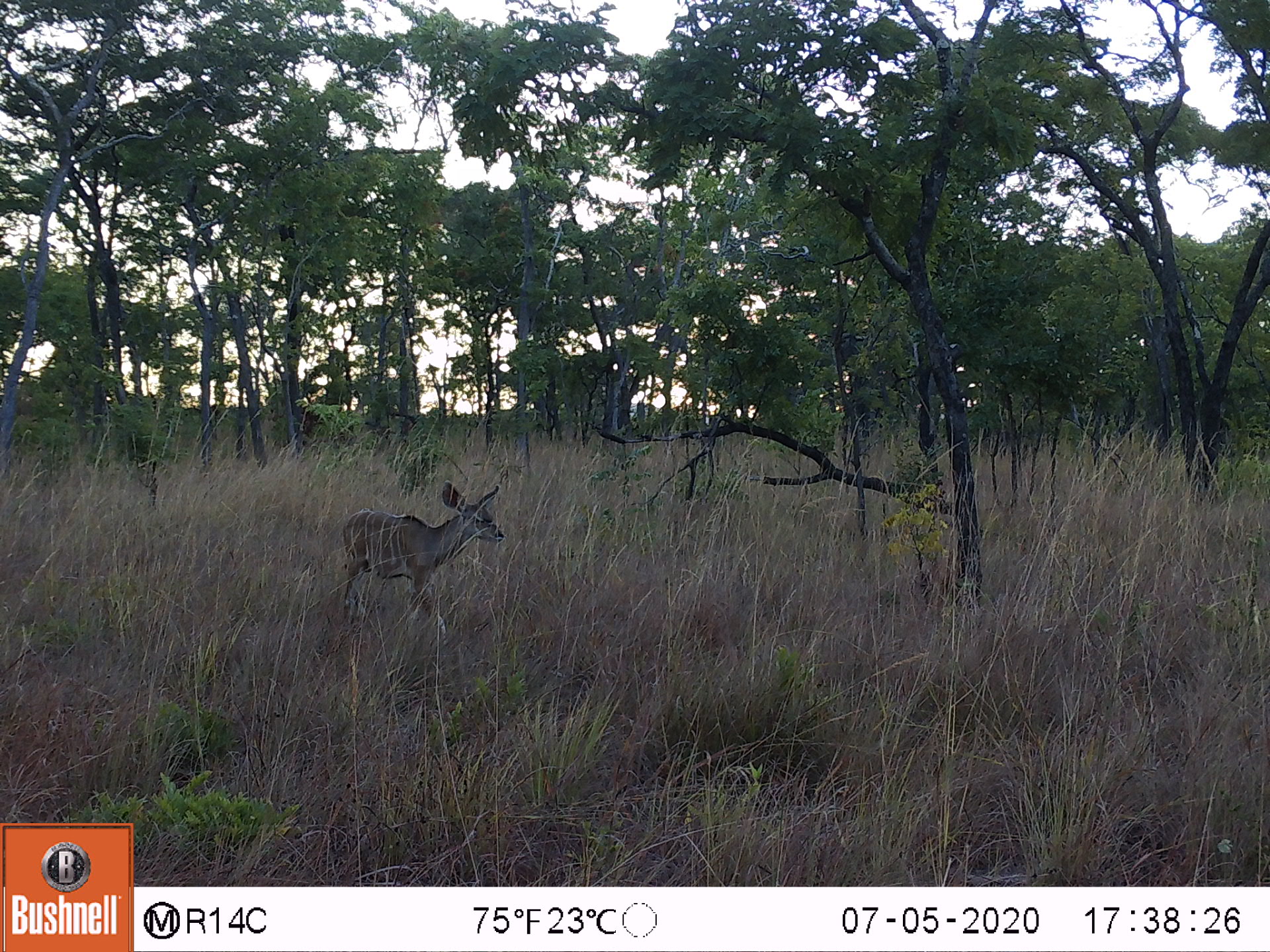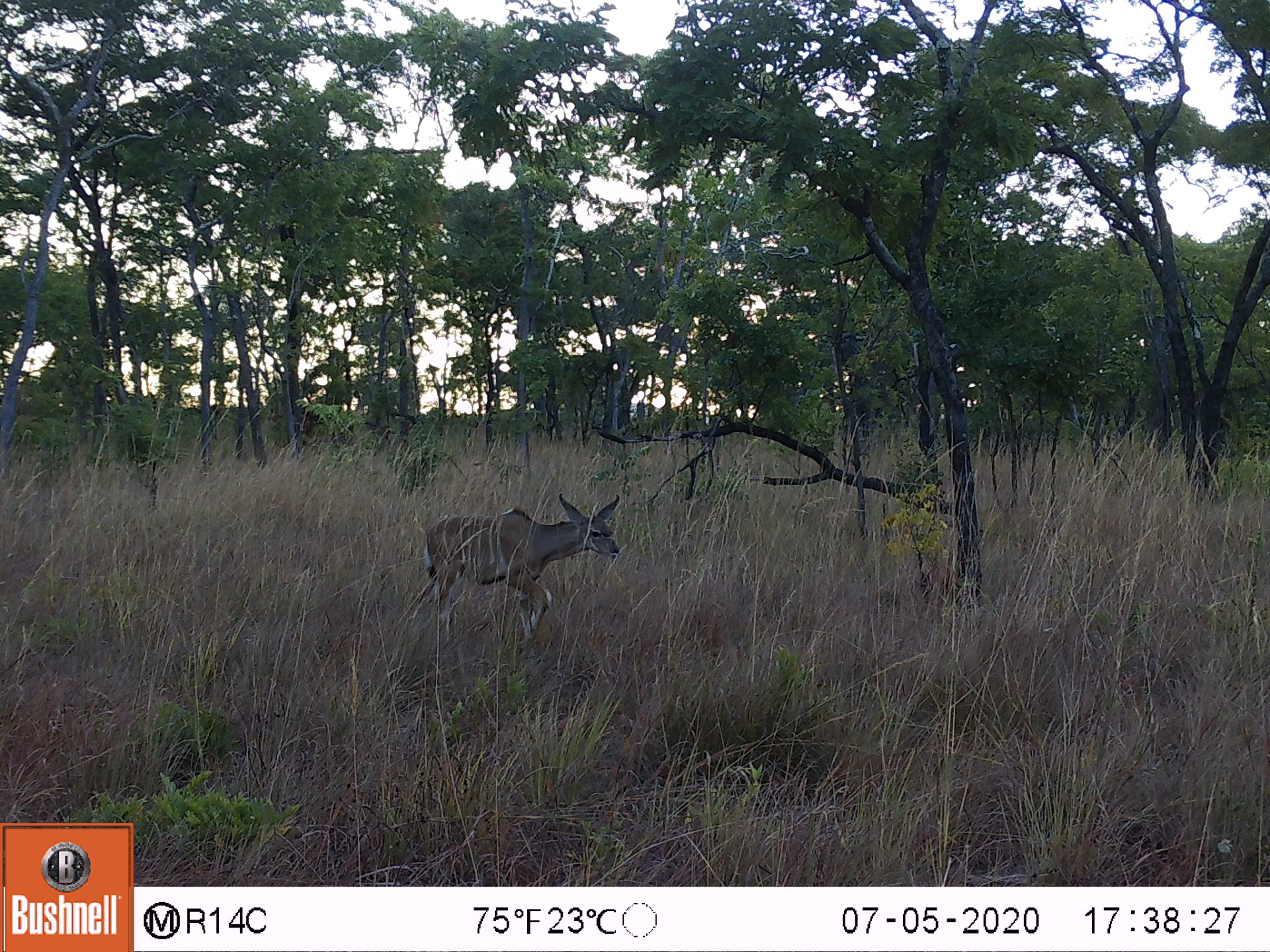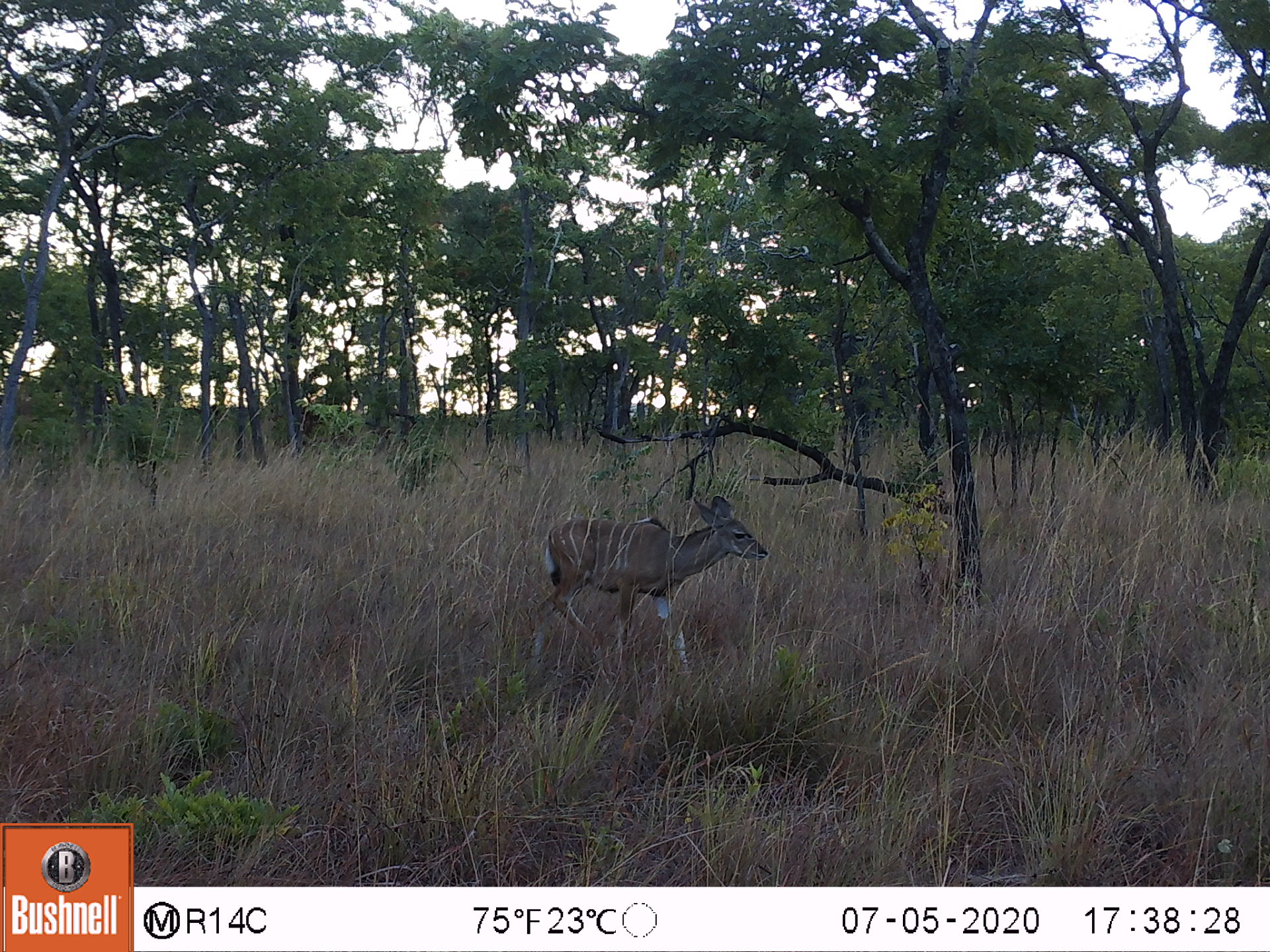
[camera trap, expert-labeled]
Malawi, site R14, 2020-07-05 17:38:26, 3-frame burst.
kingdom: Animalia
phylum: Chordata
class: Mammalia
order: Artiodactyla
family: Bovidae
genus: Tragelaphus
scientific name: Tragelaphus strepsiceros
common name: greater kudu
Greater kudu (Tragelaphus strepsiceros), count 1.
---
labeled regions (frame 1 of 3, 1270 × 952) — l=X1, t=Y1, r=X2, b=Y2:
greater kudu: l=332, t=474, r=513, b=641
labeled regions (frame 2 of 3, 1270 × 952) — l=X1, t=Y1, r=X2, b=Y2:
greater kudu: l=420, t=485, r=636, b=645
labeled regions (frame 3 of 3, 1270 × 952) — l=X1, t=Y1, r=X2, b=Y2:
greater kudu: l=518, t=495, r=776, b=667